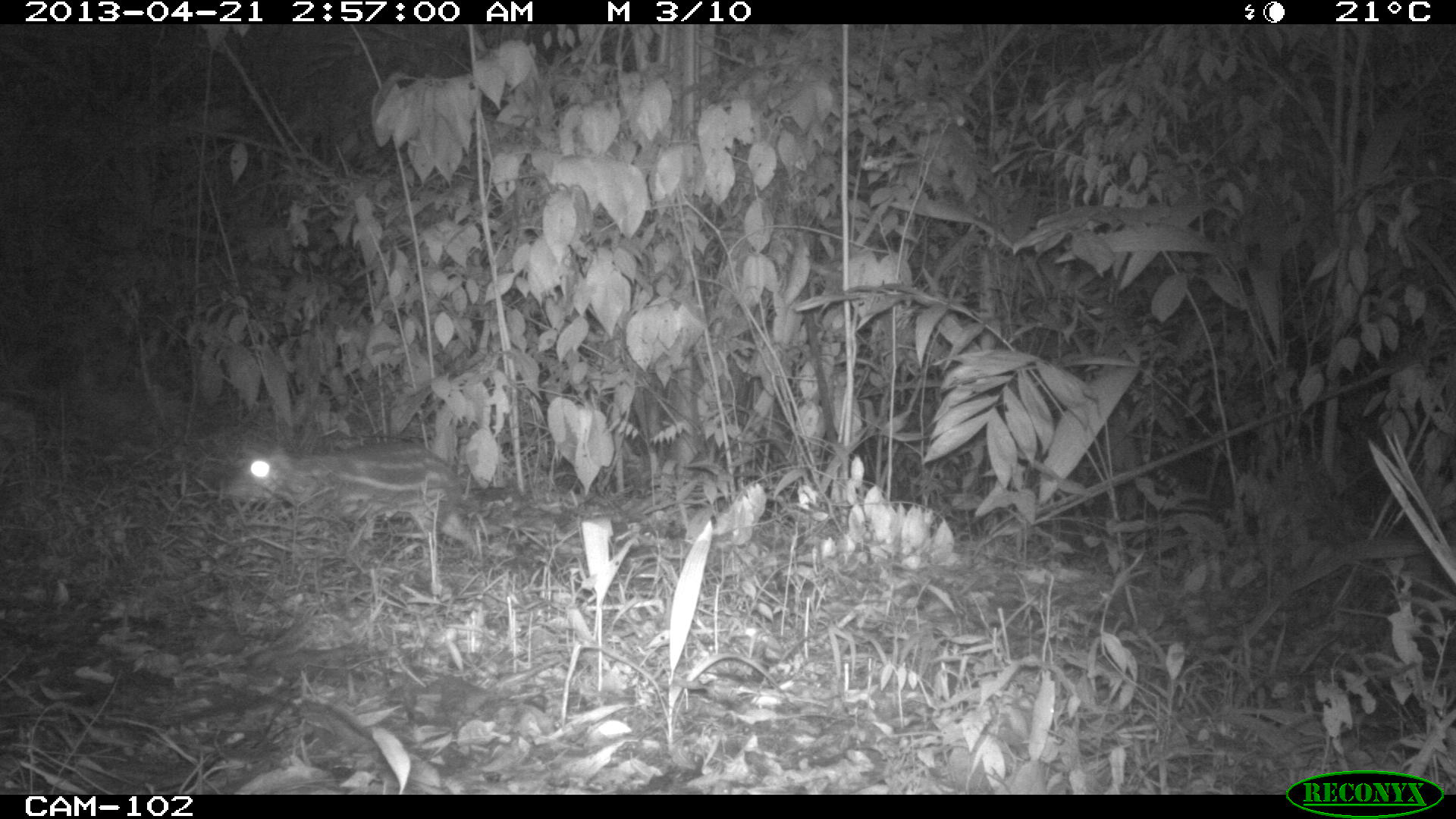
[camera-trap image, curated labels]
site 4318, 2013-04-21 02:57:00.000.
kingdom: Animalia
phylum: Chordata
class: Mammalia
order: Rodentia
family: Cuniculidae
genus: Cuniculus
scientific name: Cuniculus paca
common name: lowland paca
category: agouti paca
Agouti paca (lowland paca) (Cuniculus paca), count 1.